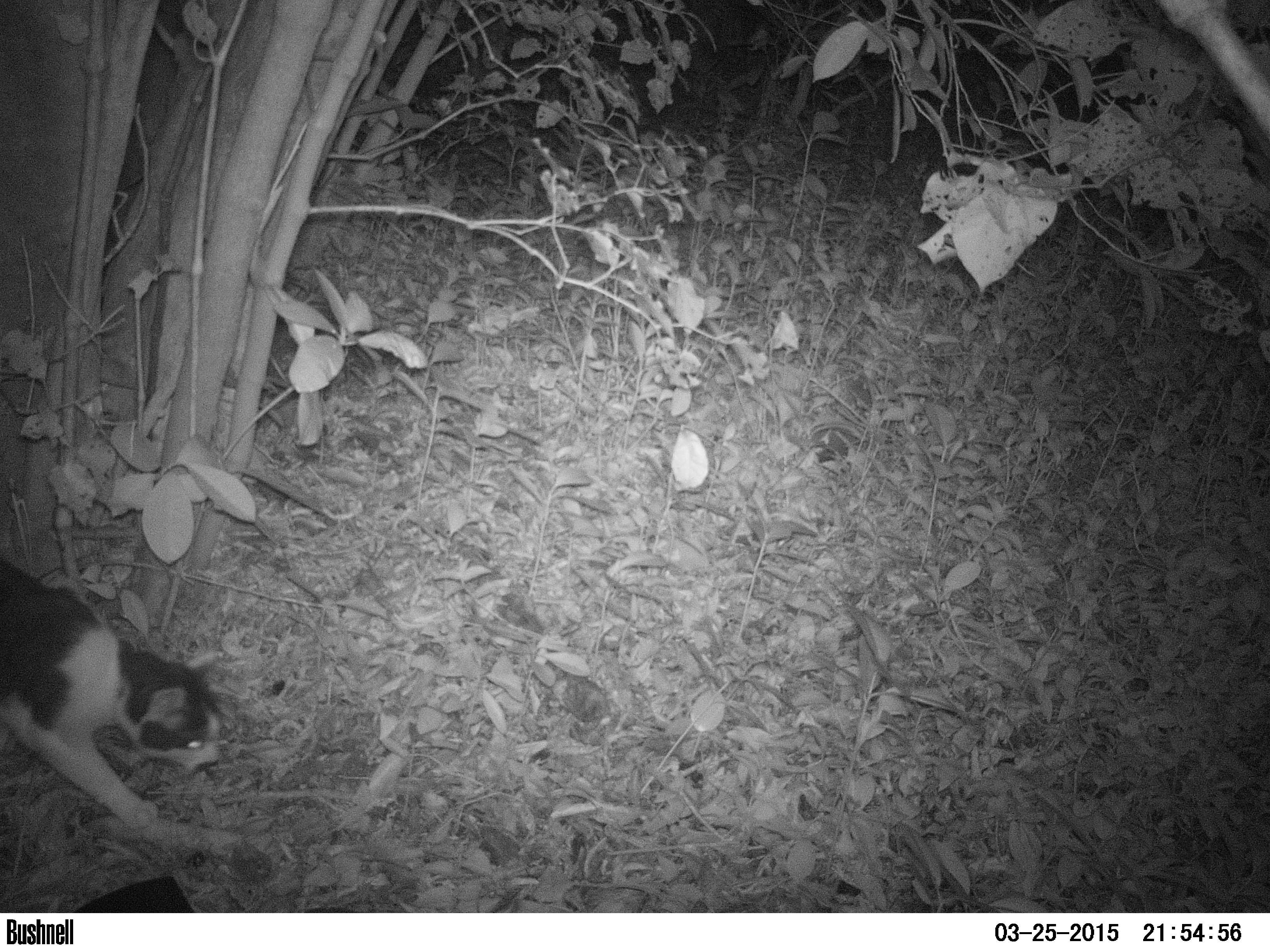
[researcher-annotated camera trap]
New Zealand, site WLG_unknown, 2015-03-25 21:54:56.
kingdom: Animalia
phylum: Chordata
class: Mammalia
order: Carnivora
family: Felidae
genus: Felis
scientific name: Felis catus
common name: domestic cat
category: cat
Cat (domestic cat) (Felis catus).